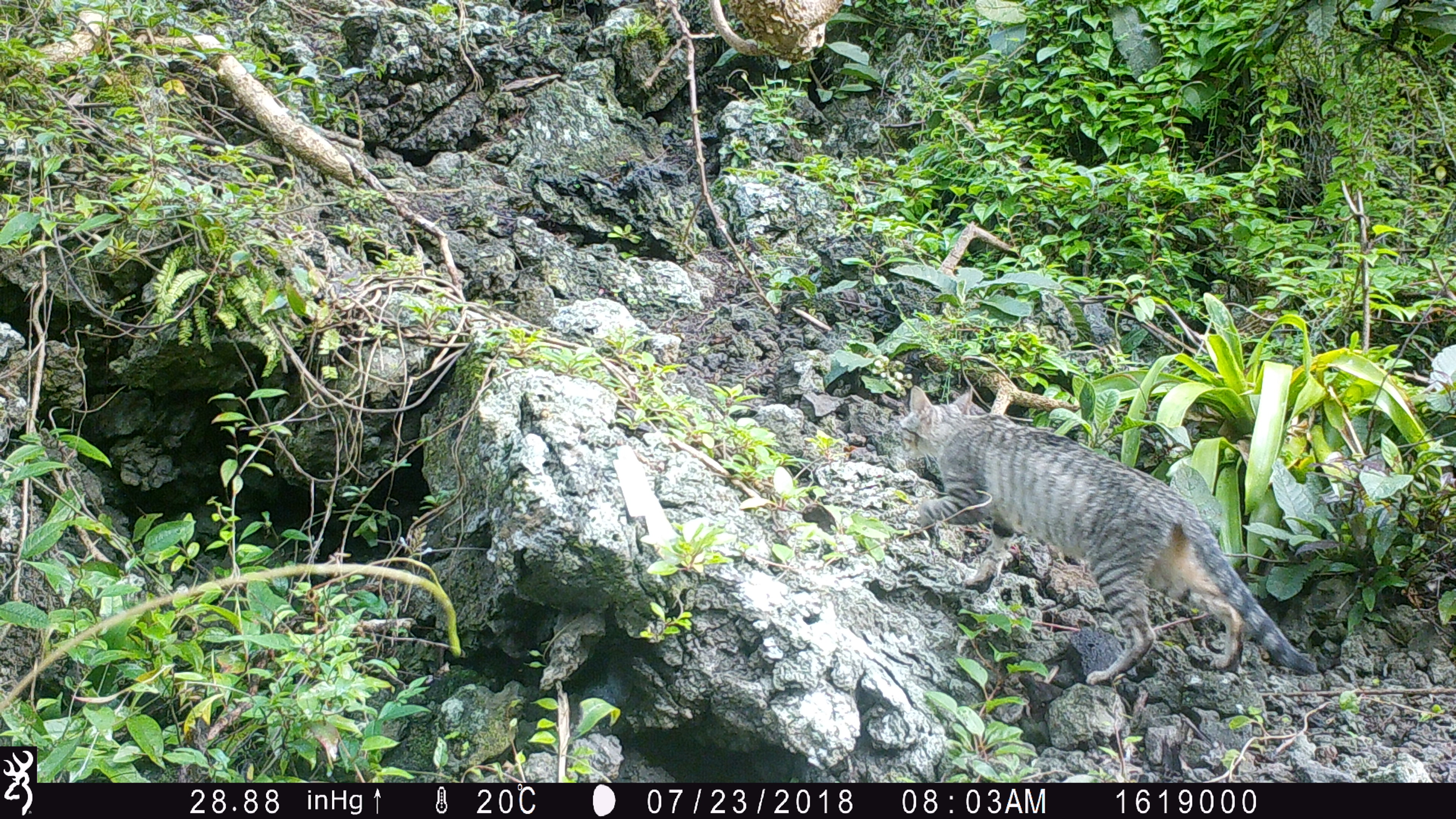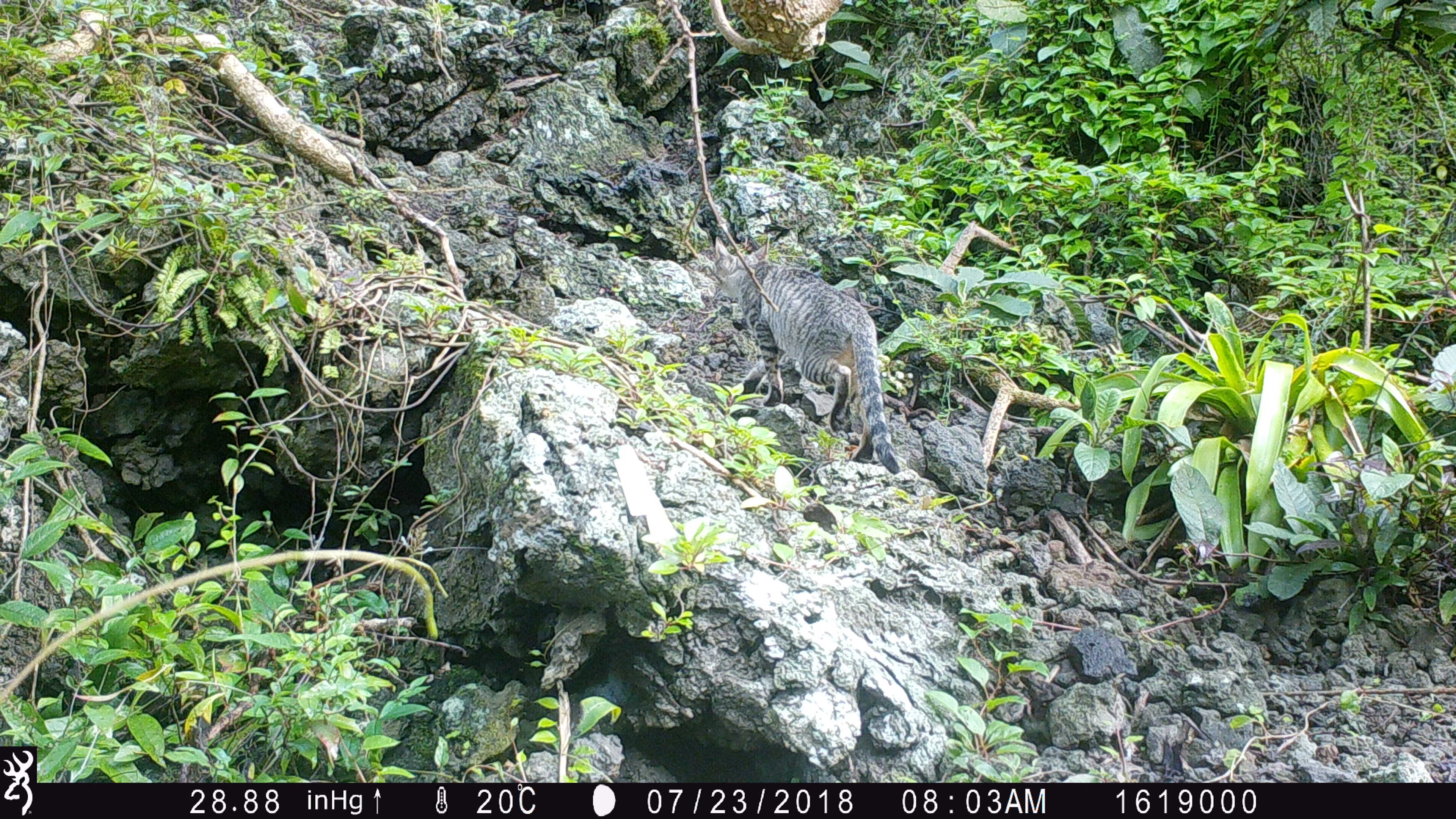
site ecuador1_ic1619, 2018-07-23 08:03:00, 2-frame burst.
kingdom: Animalia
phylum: Chordata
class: Mammalia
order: Carnivora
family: Felidae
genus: Felis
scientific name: Felis catus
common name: cat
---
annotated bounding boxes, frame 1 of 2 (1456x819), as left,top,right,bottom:
cat: 891,376,1326,690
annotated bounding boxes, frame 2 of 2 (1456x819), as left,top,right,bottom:
cat: 695,240,893,464